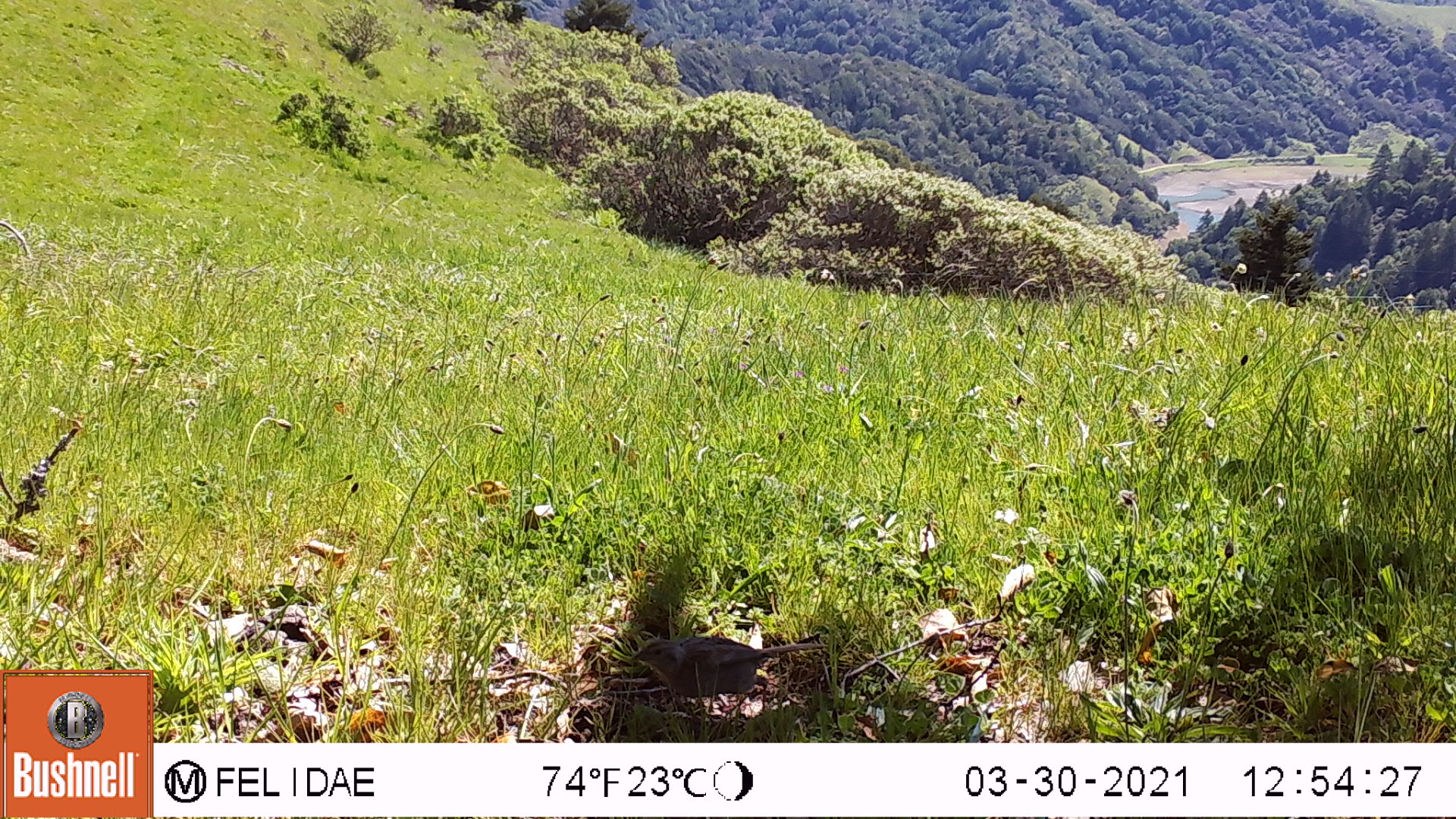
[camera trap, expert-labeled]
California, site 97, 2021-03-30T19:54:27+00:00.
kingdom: Animalia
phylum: Chordata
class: Aves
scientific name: Aves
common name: bird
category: unknown bird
Unknown bird (bird) (Aves).